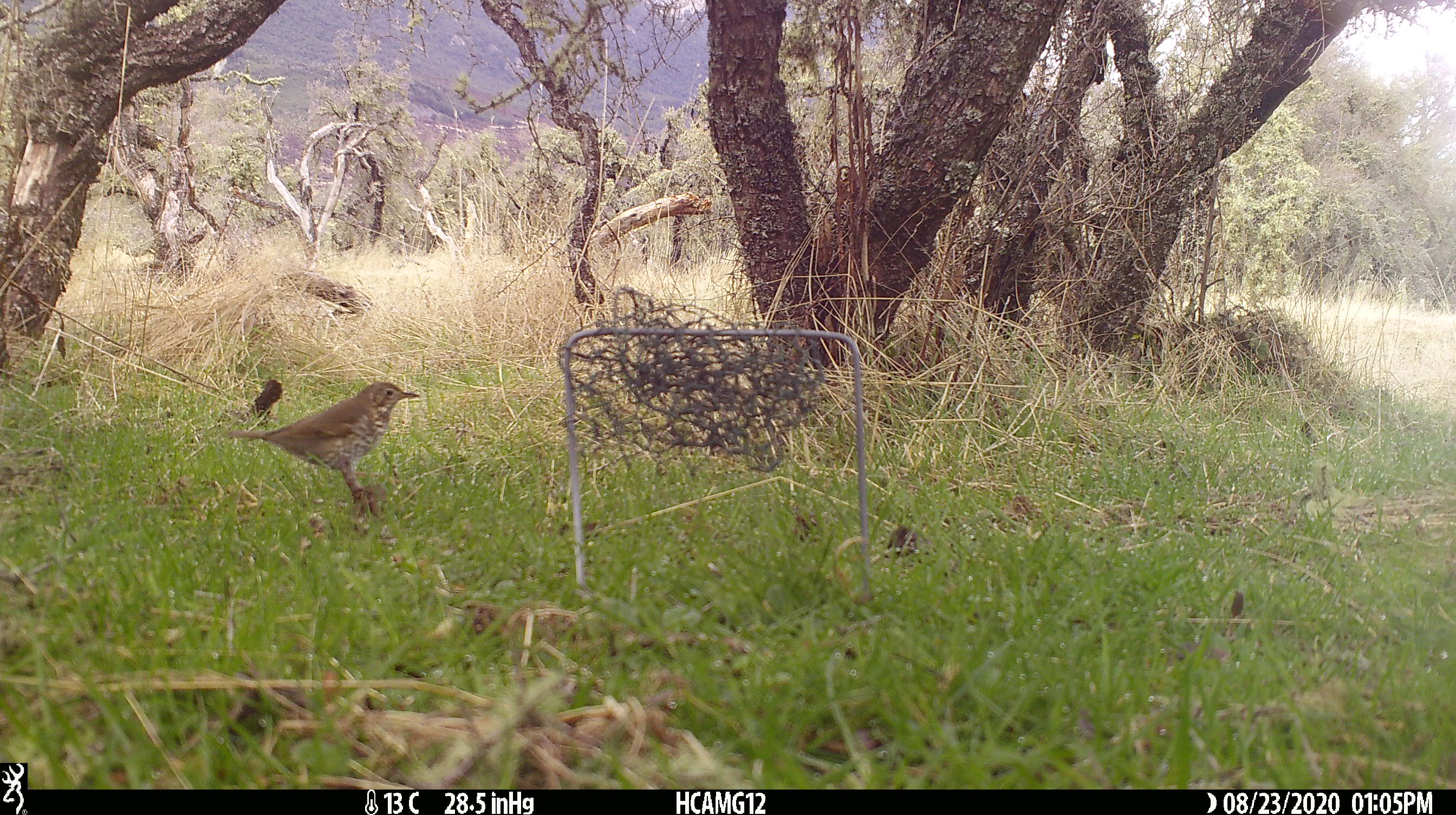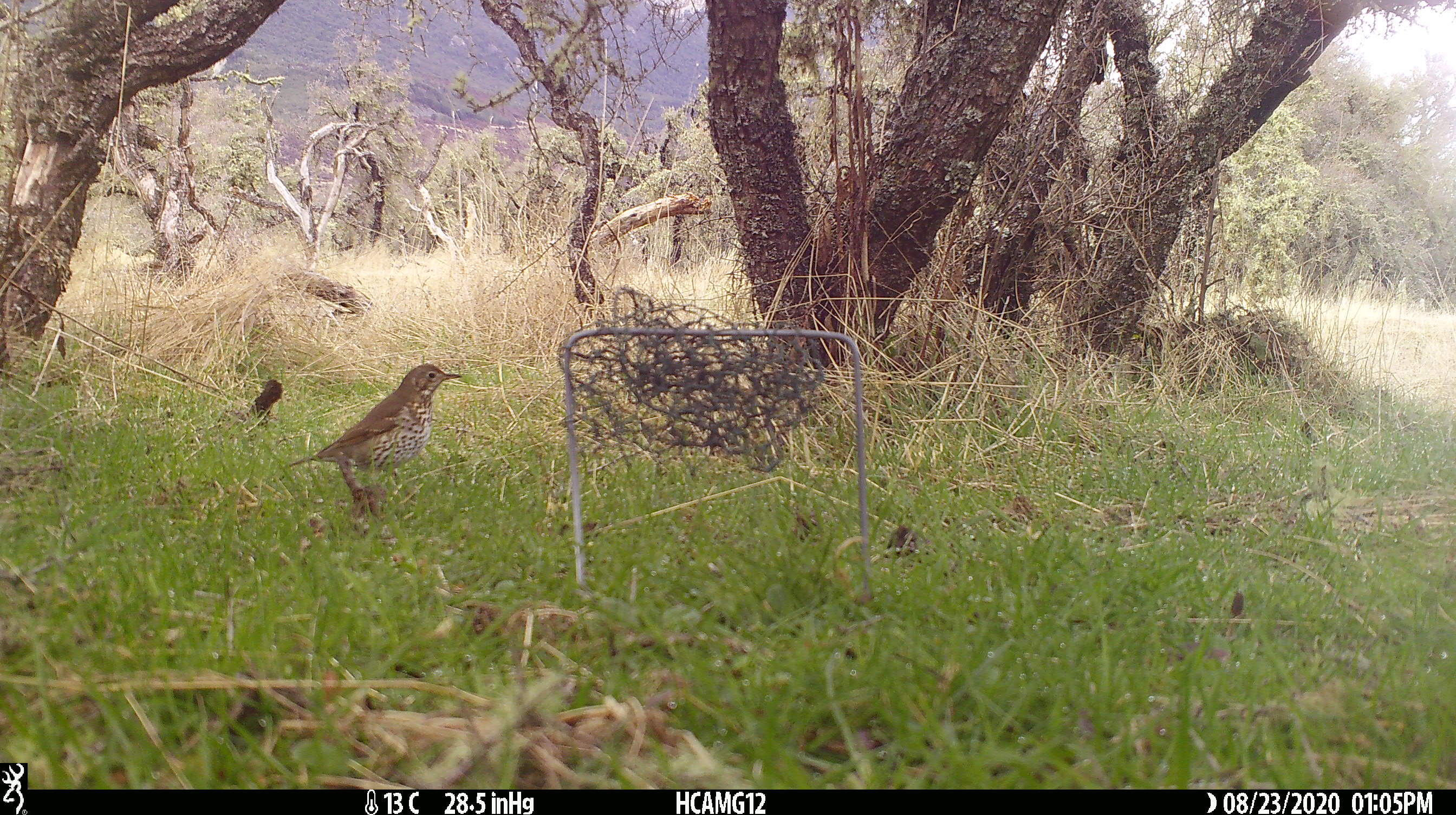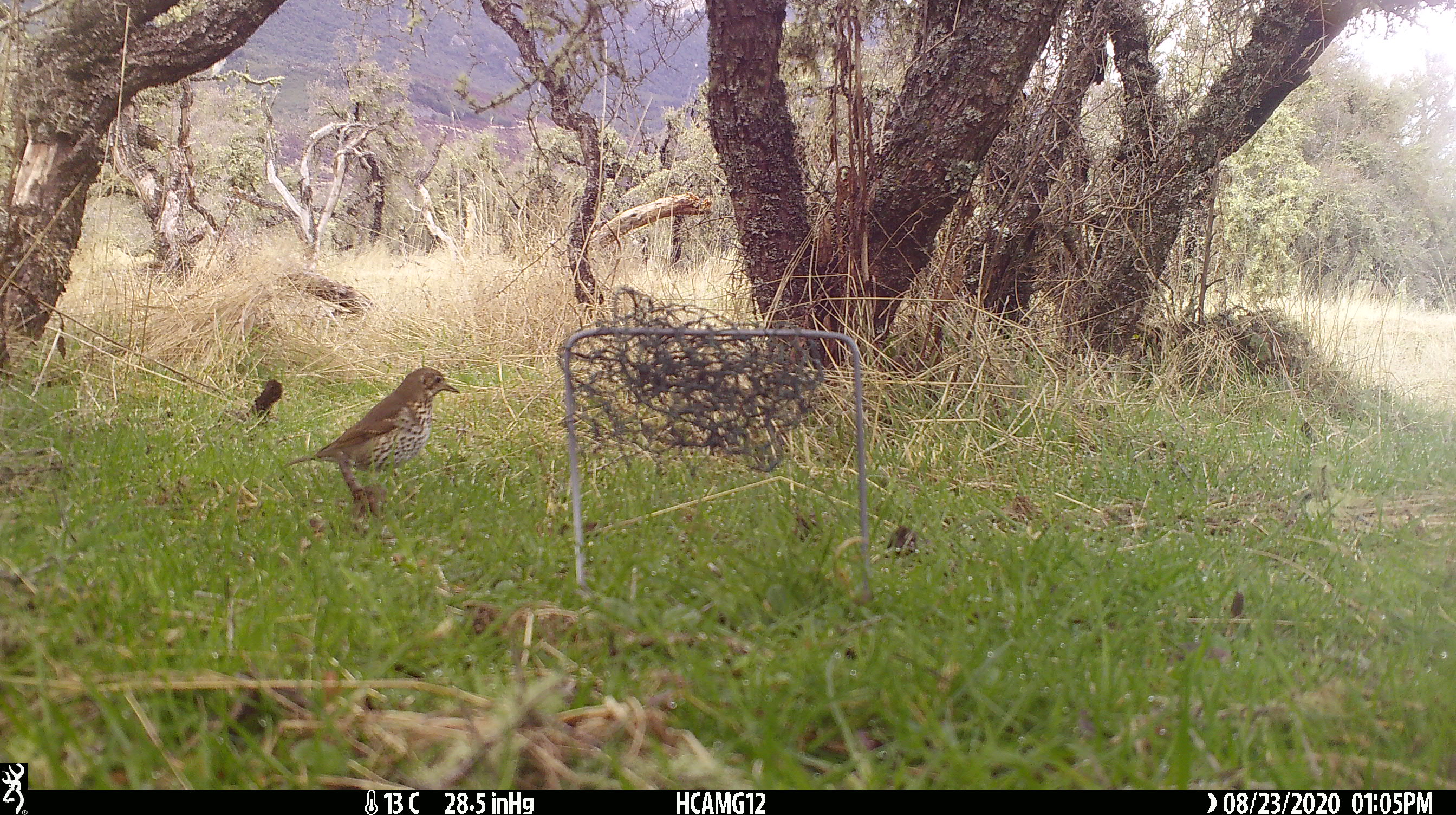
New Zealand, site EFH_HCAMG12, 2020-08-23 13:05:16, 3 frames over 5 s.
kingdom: Animalia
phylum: Chordata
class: Aves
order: Passeriformes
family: Turdidae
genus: Turdus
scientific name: Turdus philomelos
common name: song thrush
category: thrush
Thrush (song thrush) (Turdus philomelos).